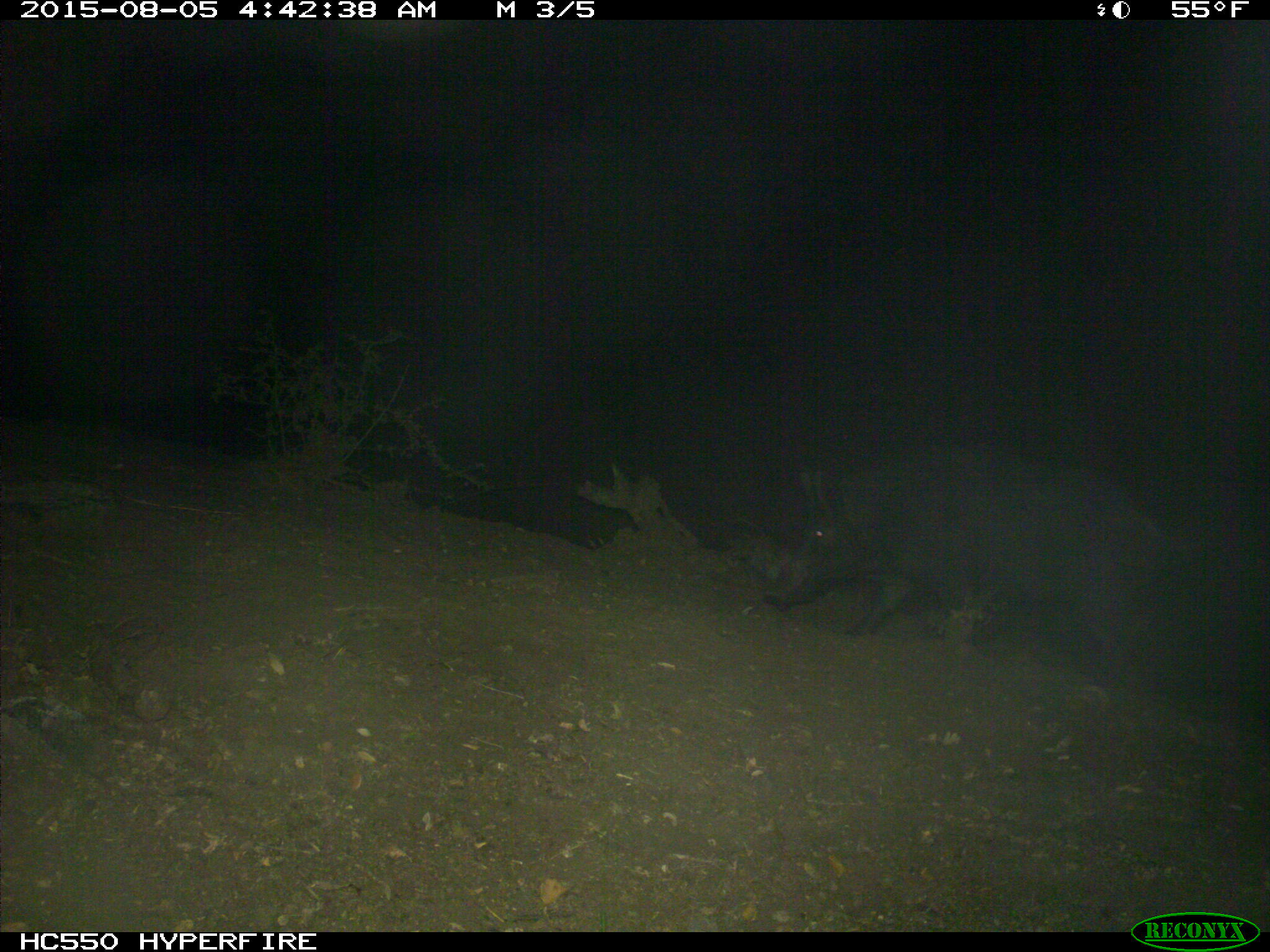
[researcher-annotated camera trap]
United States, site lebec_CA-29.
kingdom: Animalia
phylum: Chordata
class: Mammalia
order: Artiodactyla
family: Suidae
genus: Sus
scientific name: Sus scrofa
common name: wild boar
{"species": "Sus scrofa (wild boar)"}